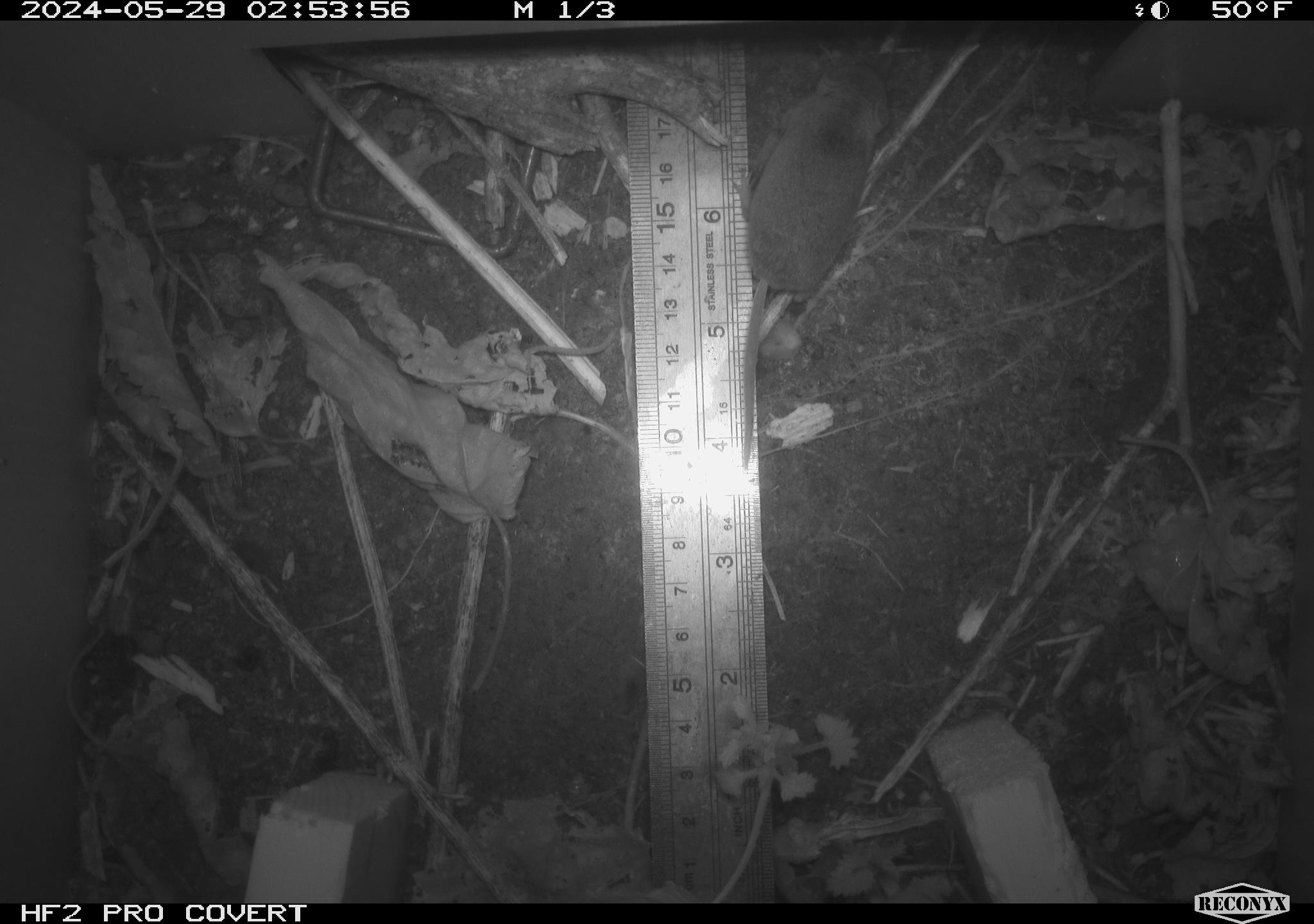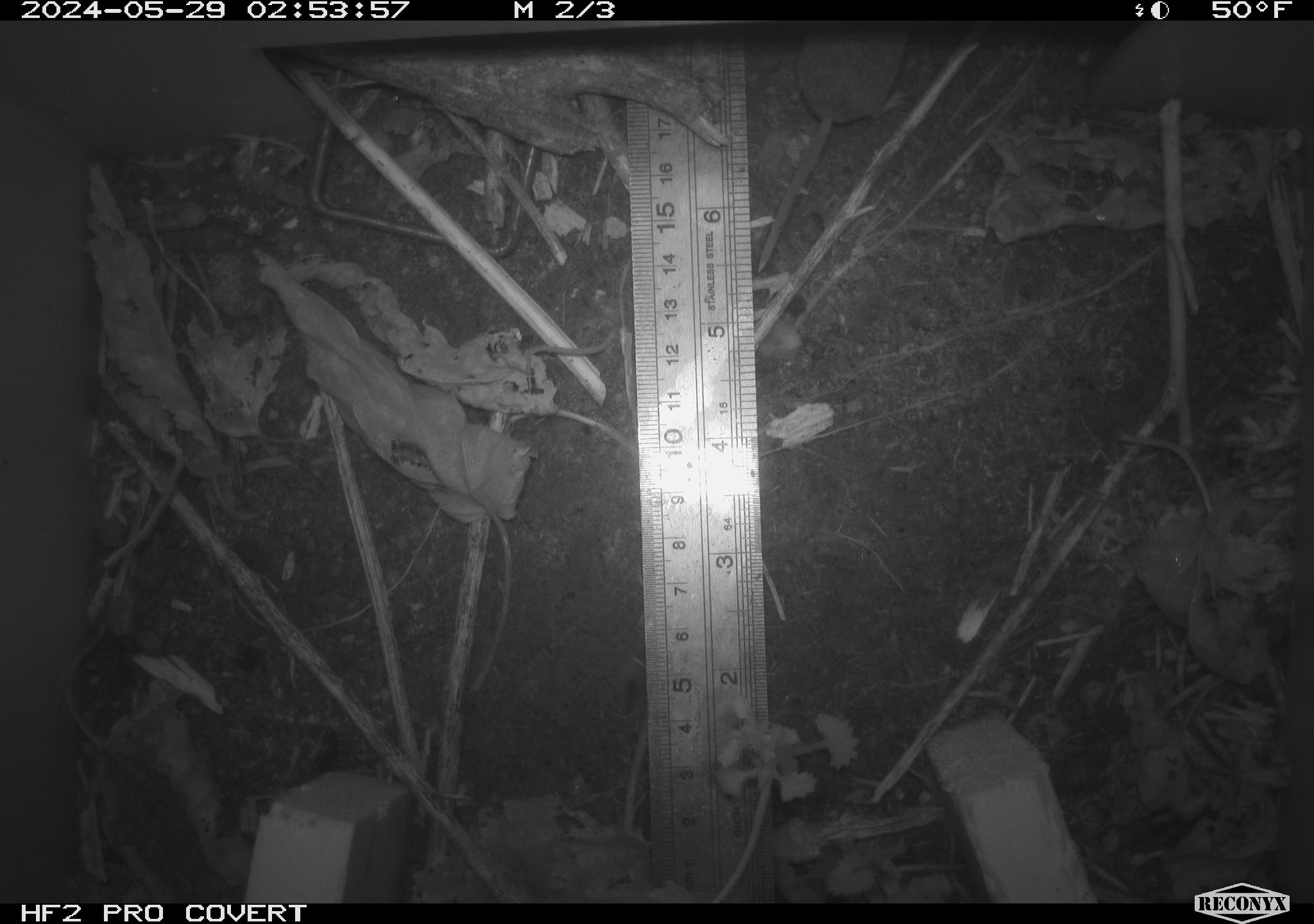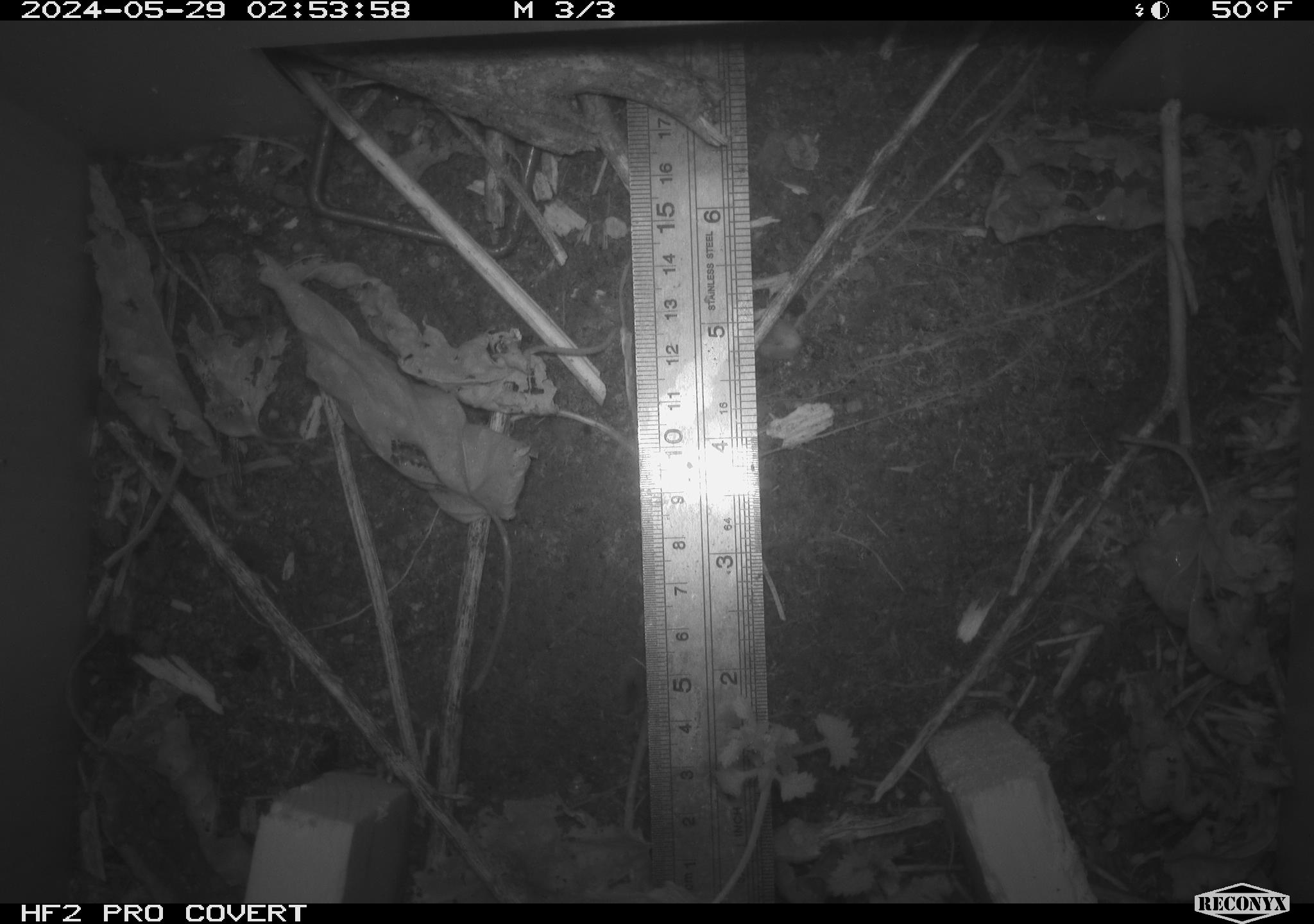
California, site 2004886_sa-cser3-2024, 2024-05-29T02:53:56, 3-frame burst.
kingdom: Animalia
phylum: Chordata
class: Mammalia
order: Eulipotyphla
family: Soricidae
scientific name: Soricidae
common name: shrews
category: soricidae family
Soricidae family (shrews) (Soricidae).